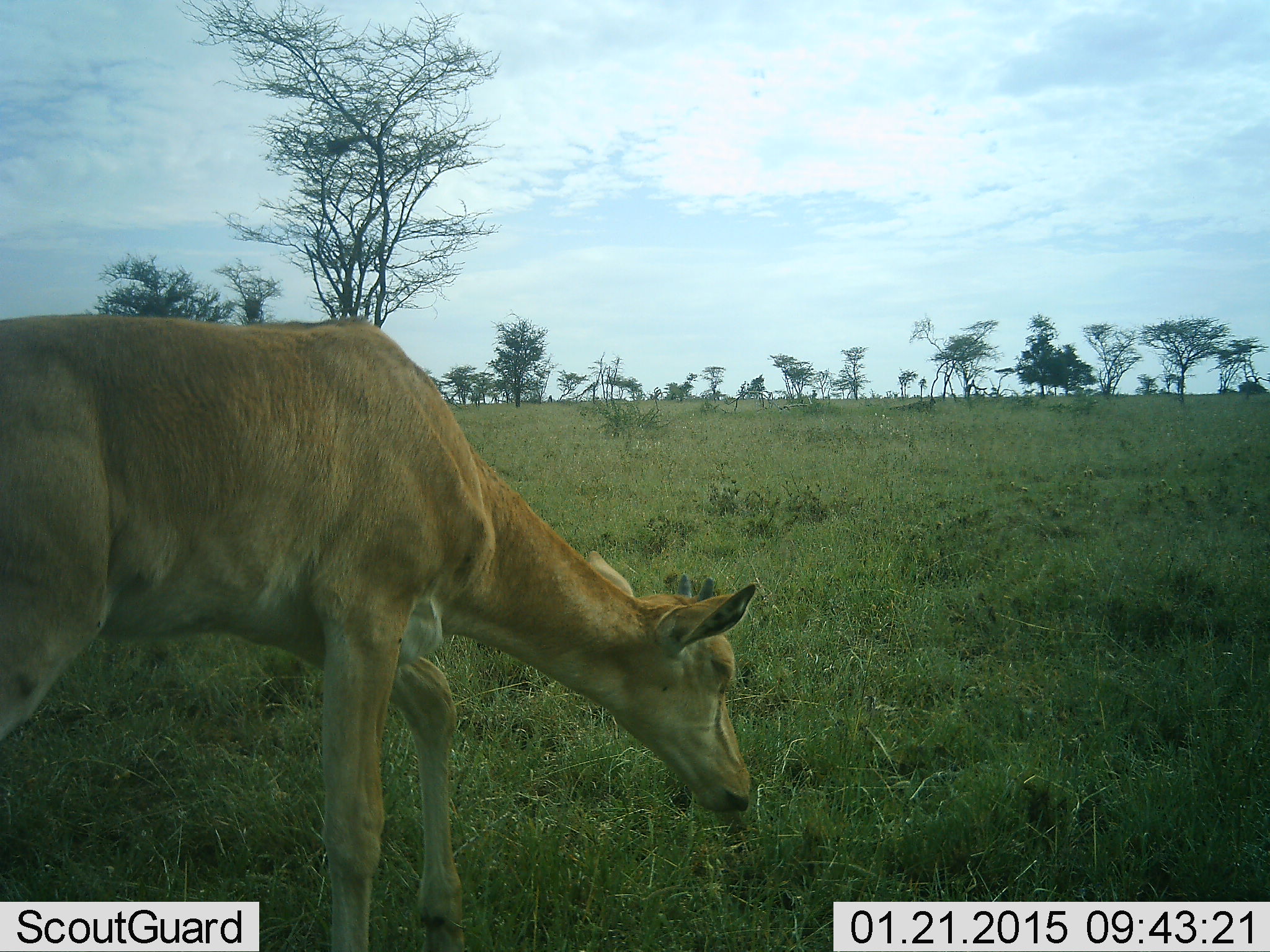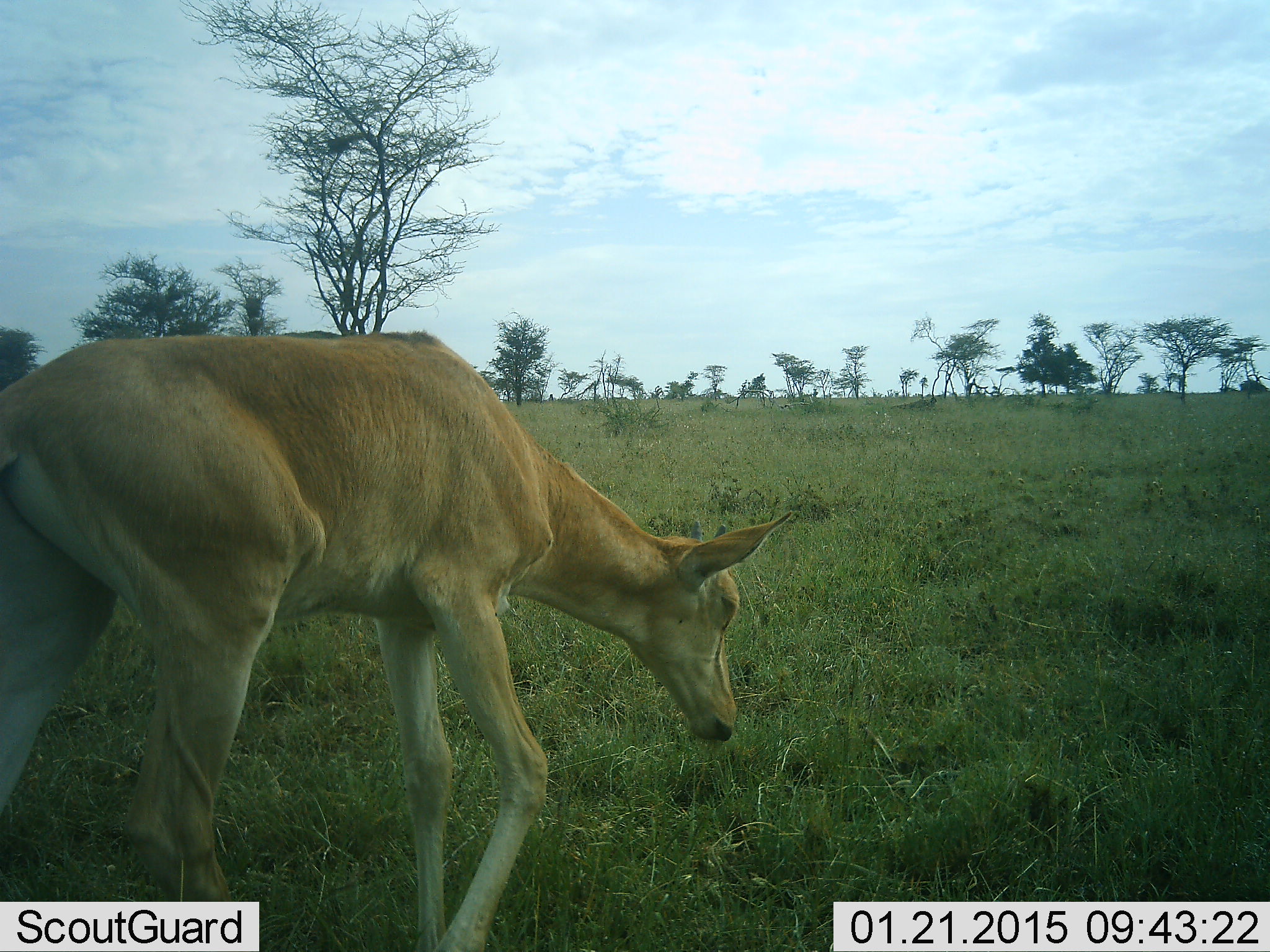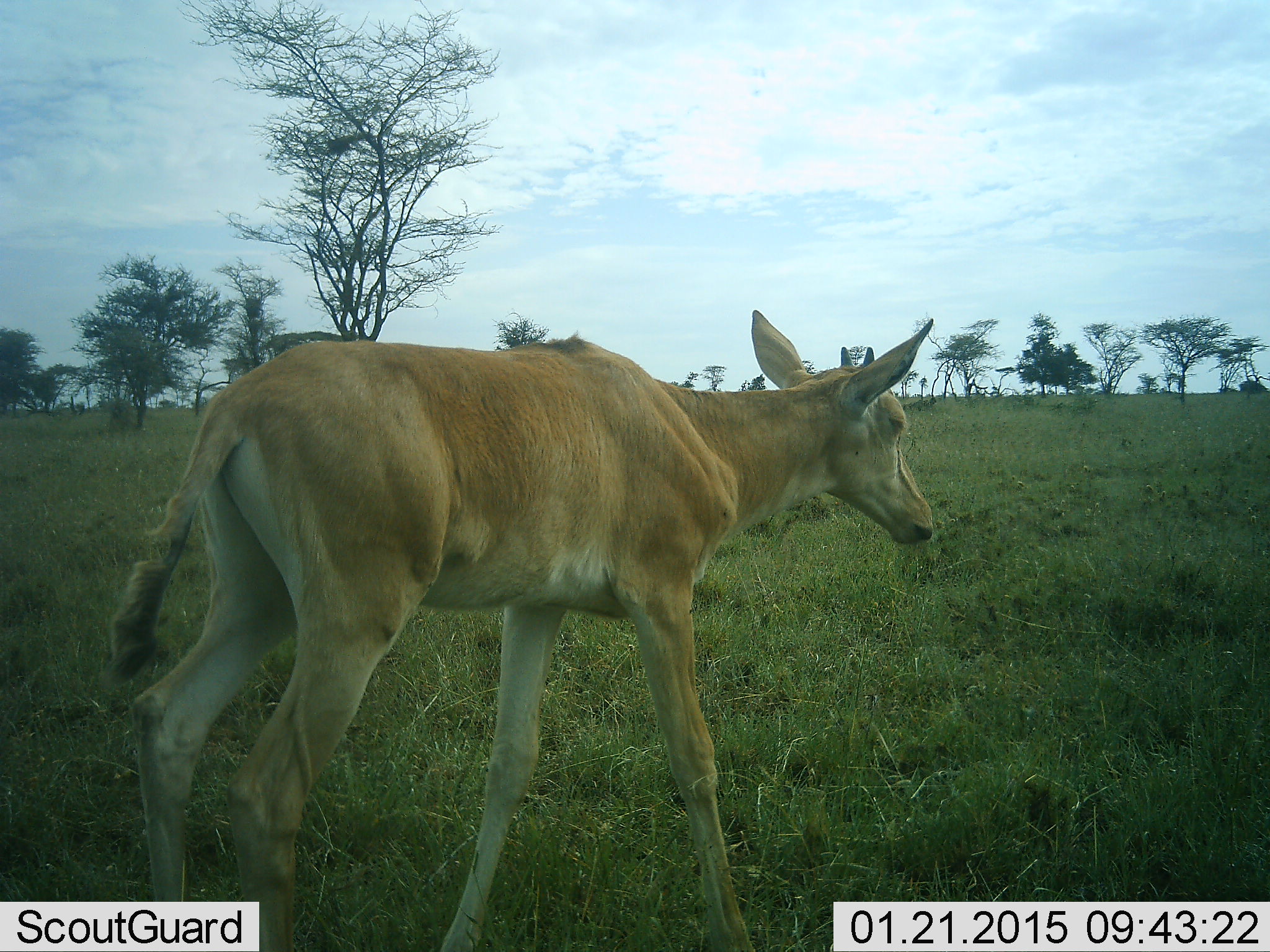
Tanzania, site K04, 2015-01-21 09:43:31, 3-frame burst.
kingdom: Animalia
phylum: Chordata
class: Mammalia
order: Artiodactyla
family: Bovidae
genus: Alcelaphus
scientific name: Alcelaphus buselaphus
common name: hartebeest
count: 1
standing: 10%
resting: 0%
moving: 90%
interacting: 0%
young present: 70%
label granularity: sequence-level